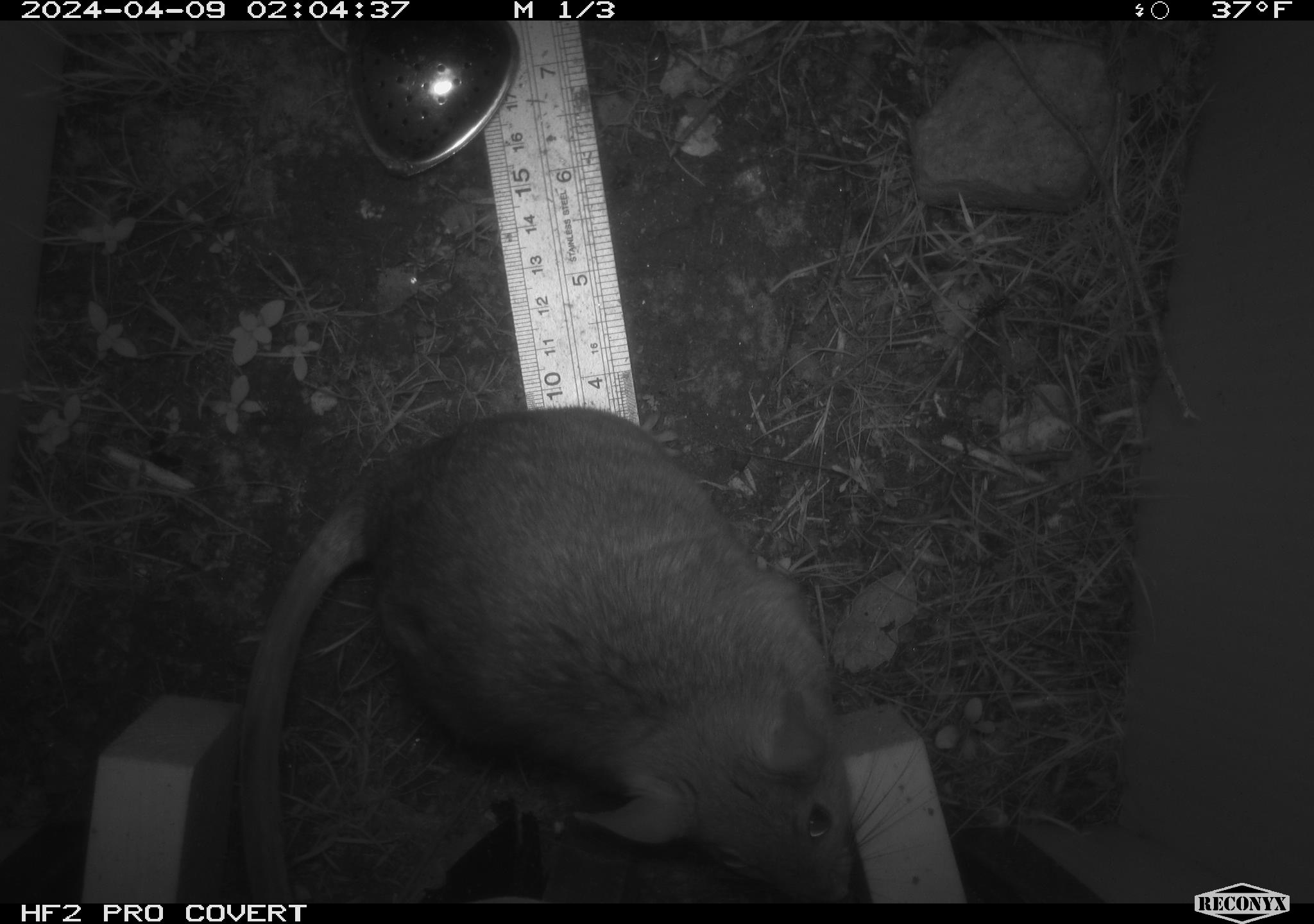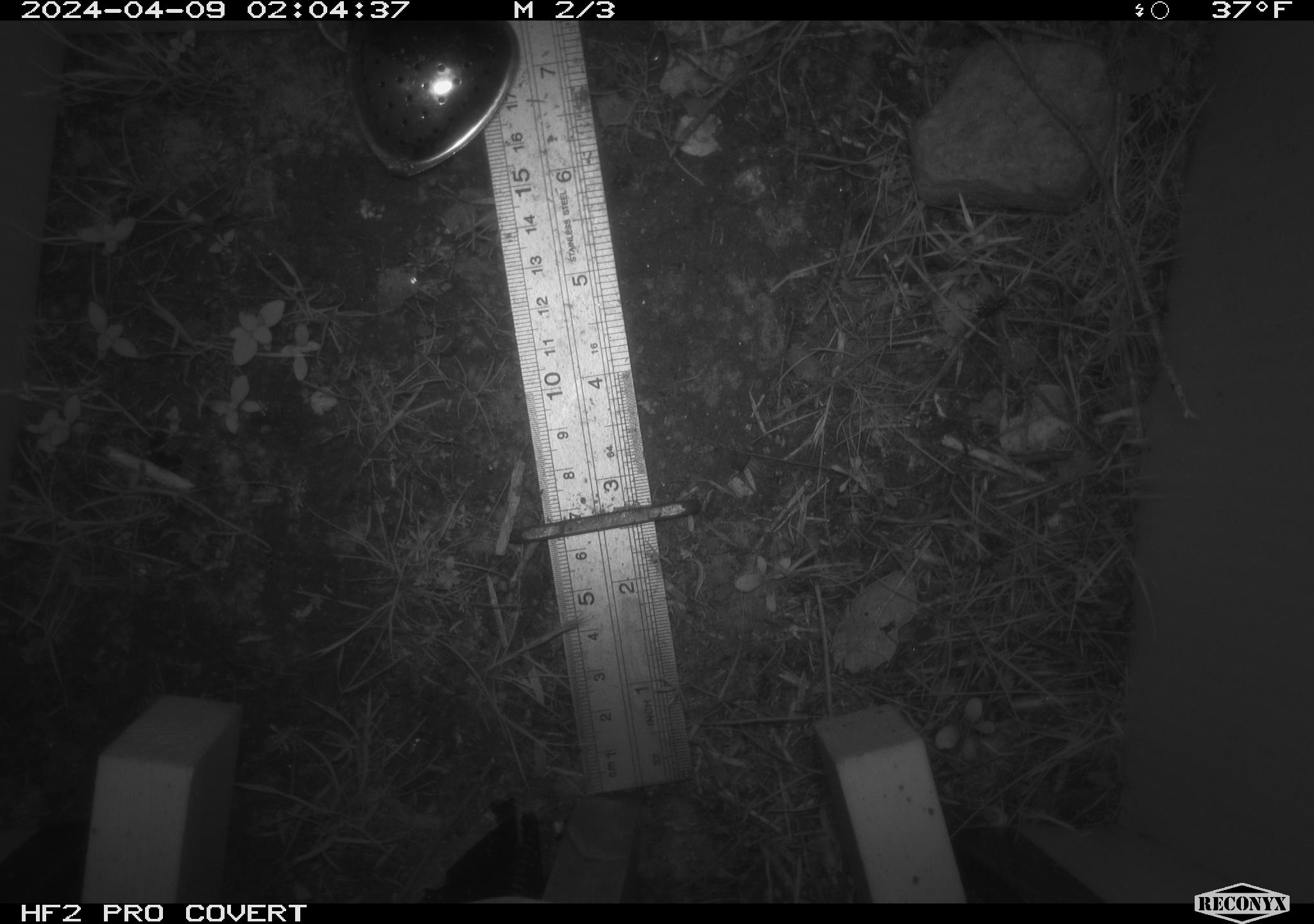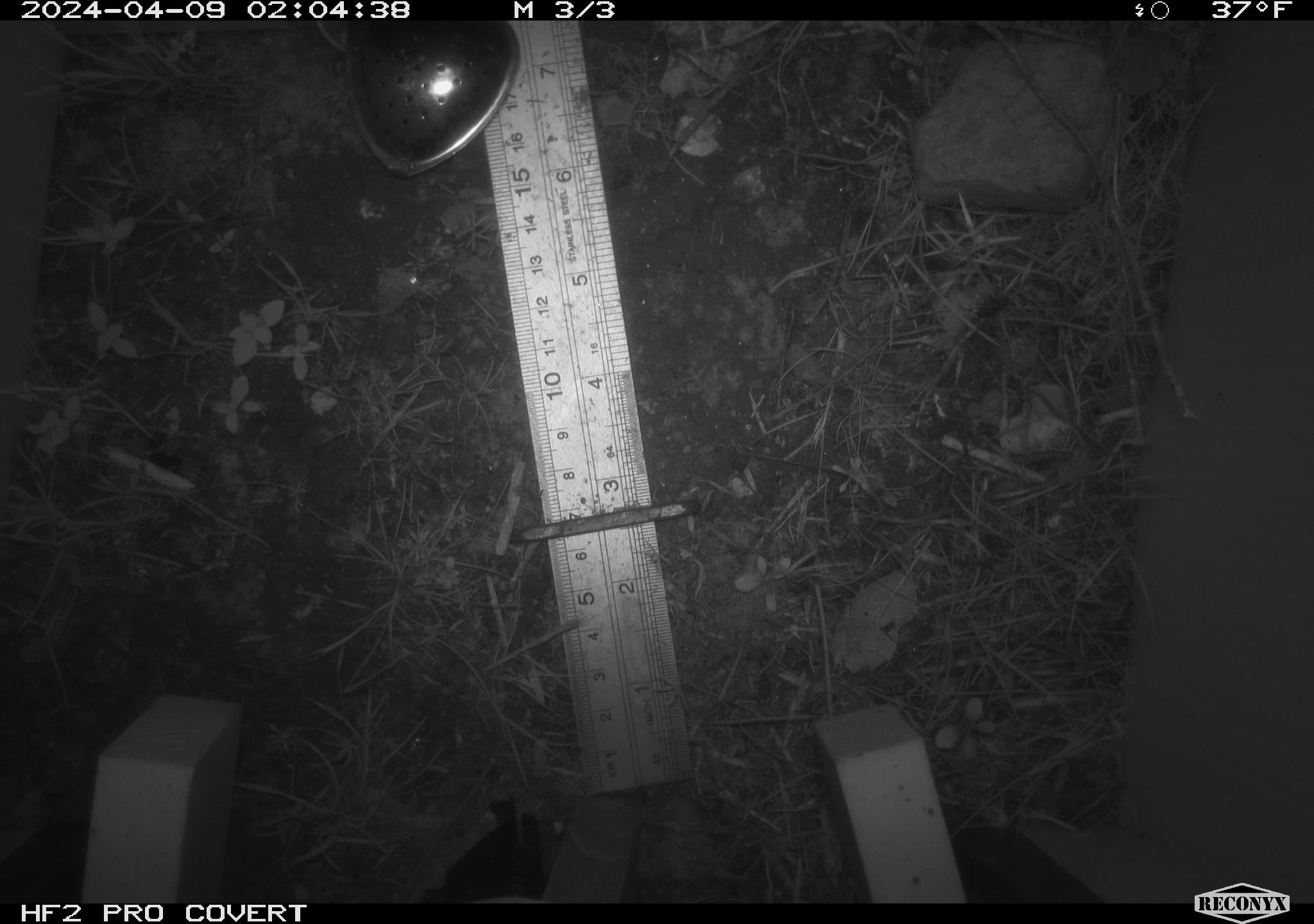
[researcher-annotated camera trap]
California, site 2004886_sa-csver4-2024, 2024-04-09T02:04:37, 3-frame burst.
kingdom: Animalia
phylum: Chordata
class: Mammalia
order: Rodentia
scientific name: Rodentia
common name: woodrat or rat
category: woodrat or rat species